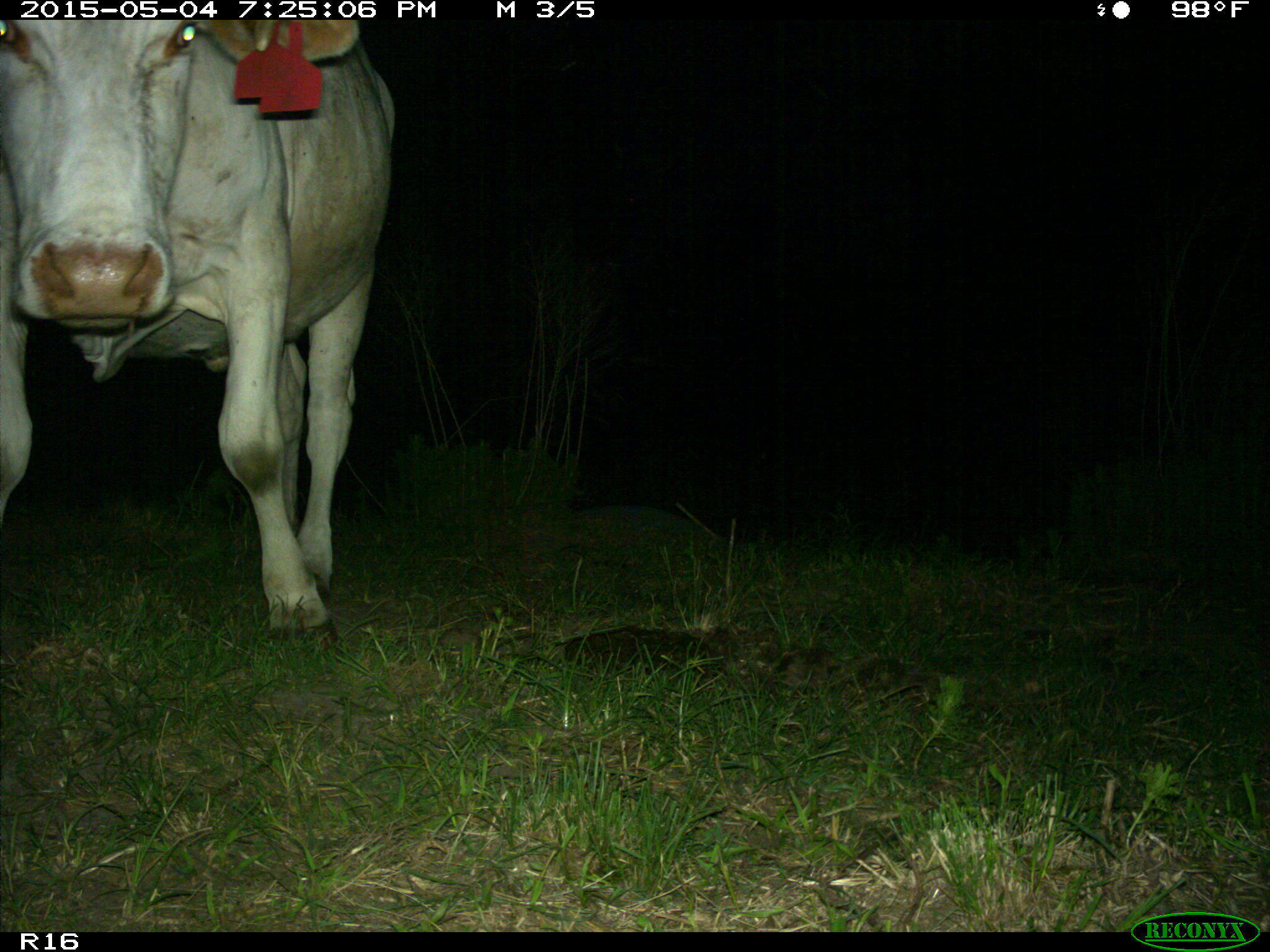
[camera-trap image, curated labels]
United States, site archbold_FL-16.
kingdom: Animalia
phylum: Chordata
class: Mammalia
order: Artiodactyla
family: Bovidae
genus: Bos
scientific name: Bos taurus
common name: domestic cow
Bos taurus (domestic cow).